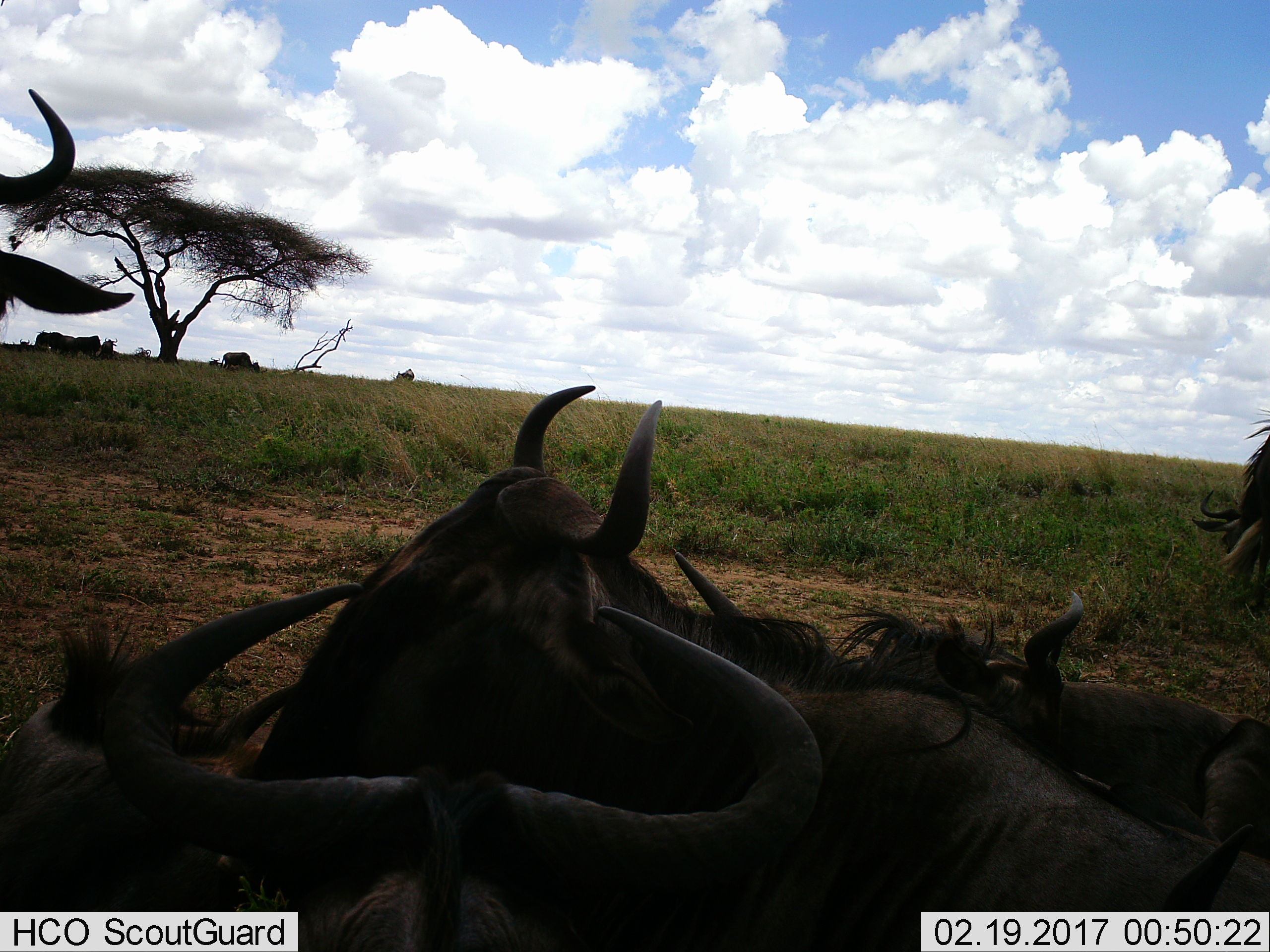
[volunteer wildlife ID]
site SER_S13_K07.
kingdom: Animalia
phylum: Chordata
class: Mammalia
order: Artiodactyla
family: Bovidae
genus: Connochaetes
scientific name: Connochaetes taurinus taurinus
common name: blue wildebeest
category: wildebeestblue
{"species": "wildebeestblue (blue wildebeest) (Connochaetes taurinus taurinus)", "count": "11-50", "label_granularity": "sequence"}